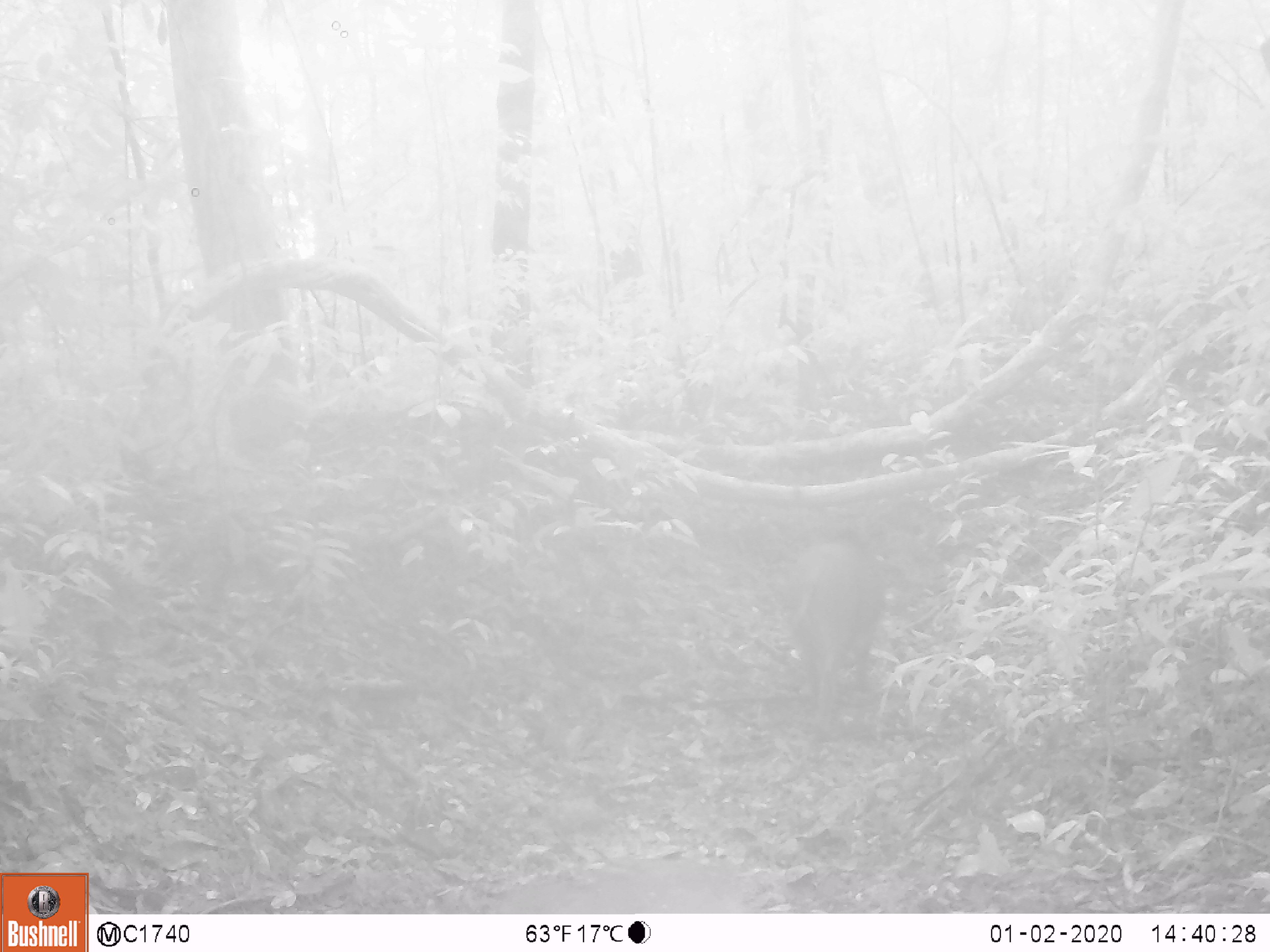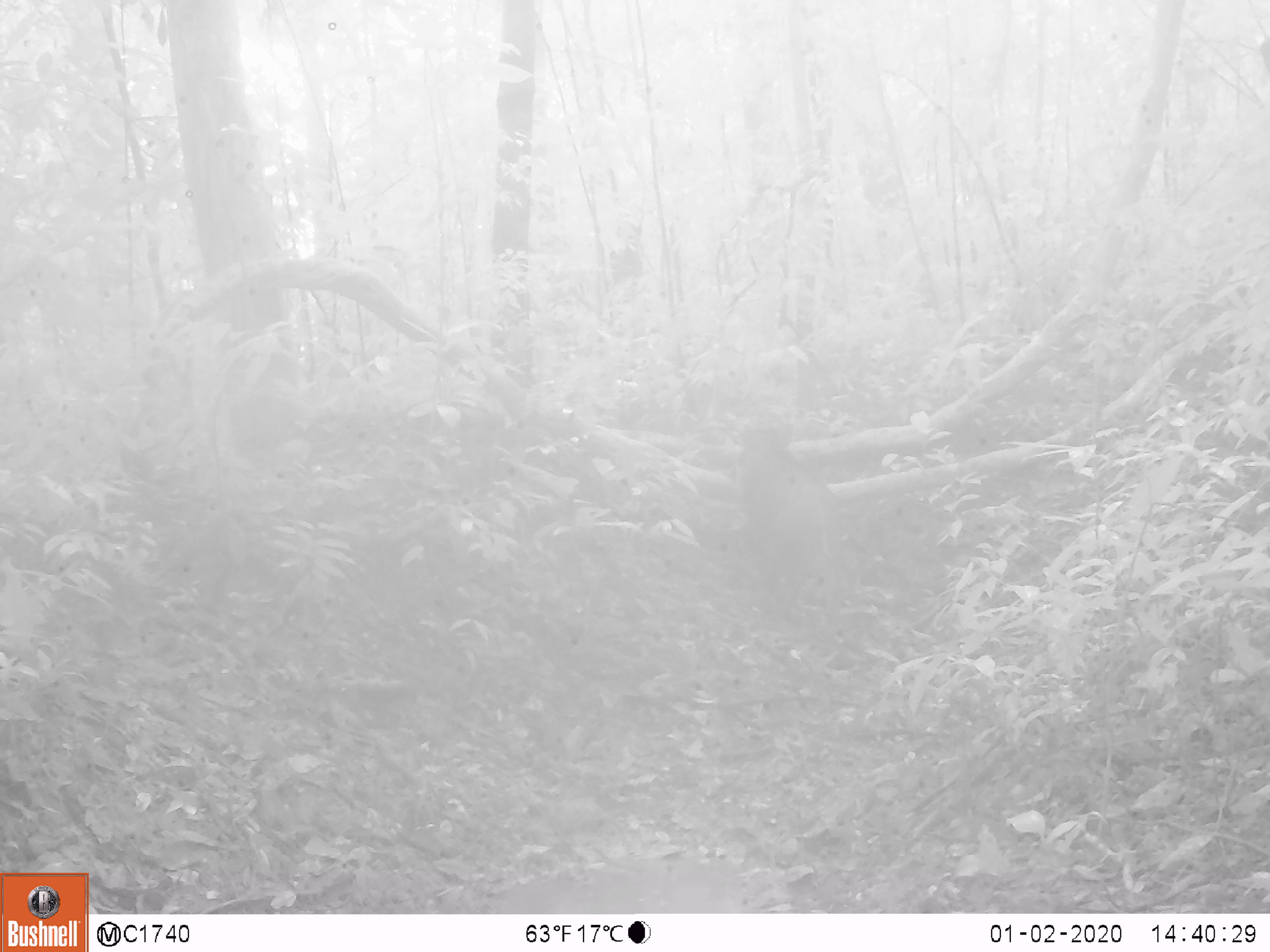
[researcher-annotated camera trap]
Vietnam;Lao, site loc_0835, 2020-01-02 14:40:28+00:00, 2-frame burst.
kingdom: Animalia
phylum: Chordata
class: Mammalia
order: Artiodactyla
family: Suidae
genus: Sus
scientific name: Sus scrofa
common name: eurasian wild pig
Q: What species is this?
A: Eurasian wild pig (Sus scrofa).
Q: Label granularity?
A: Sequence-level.